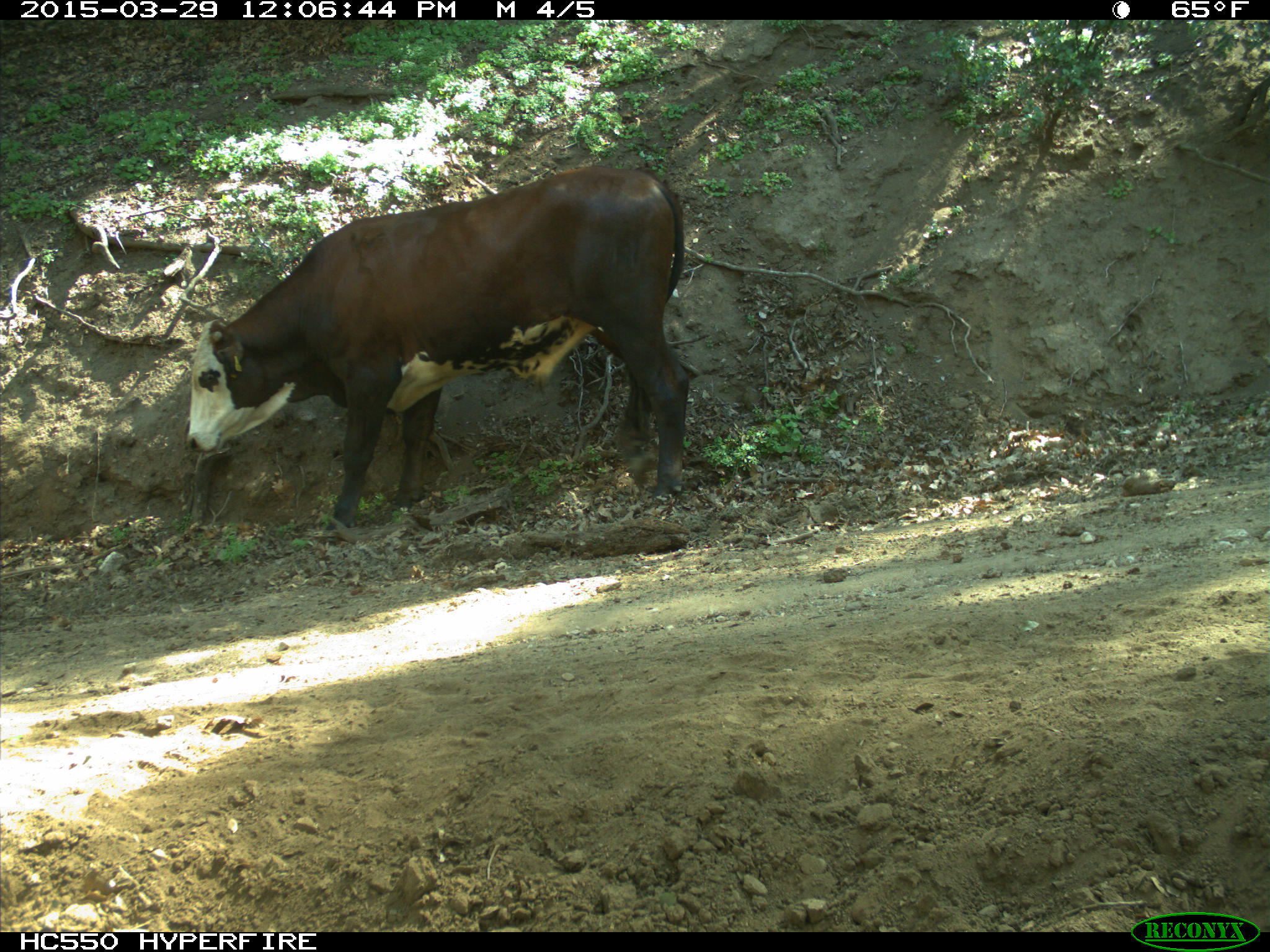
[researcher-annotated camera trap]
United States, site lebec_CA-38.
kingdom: Animalia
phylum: Chordata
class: Mammalia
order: Artiodactyla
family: Bovidae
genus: Bos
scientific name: Bos taurus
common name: domestic cow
Bos taurus (domestic cow).